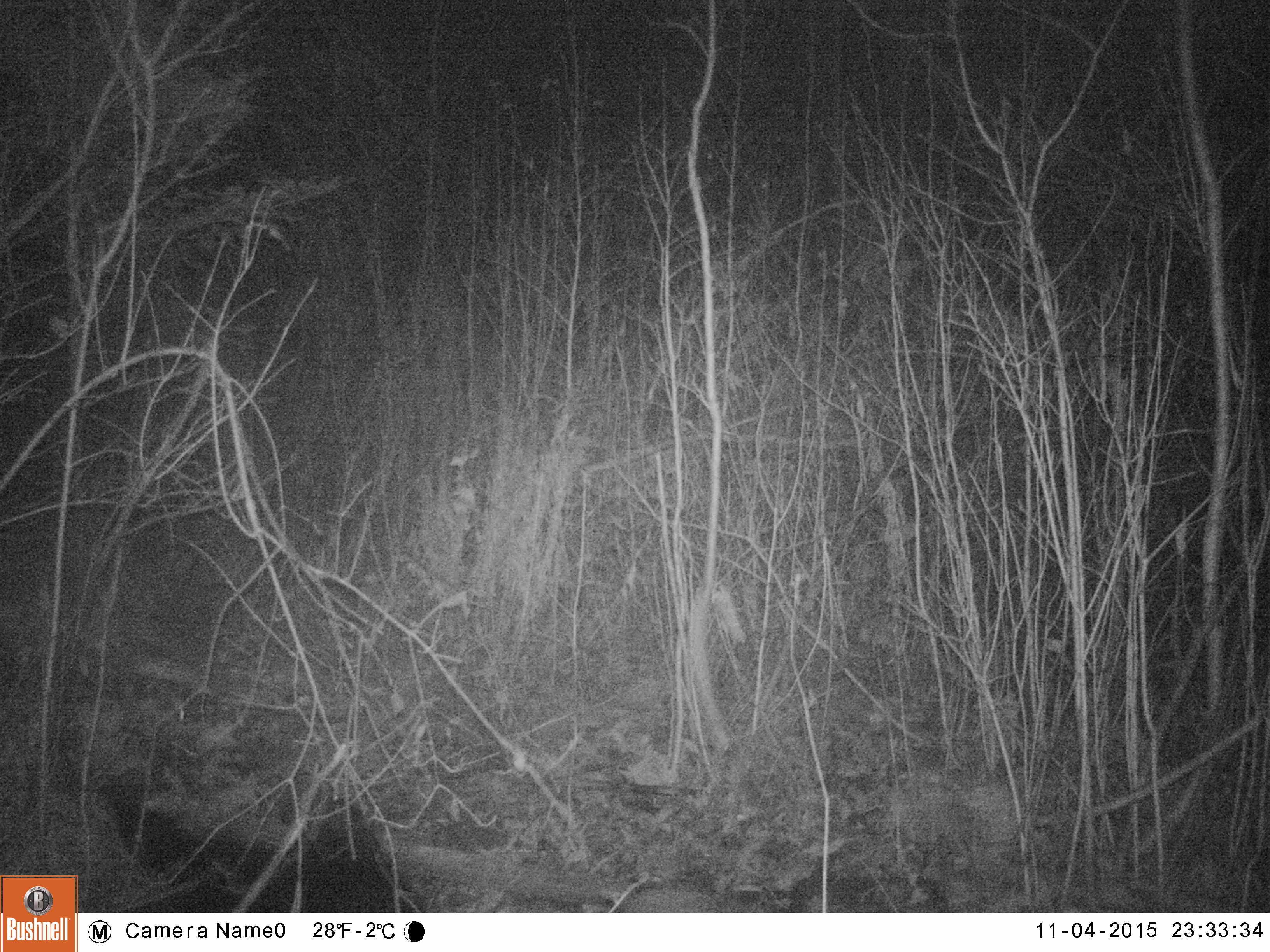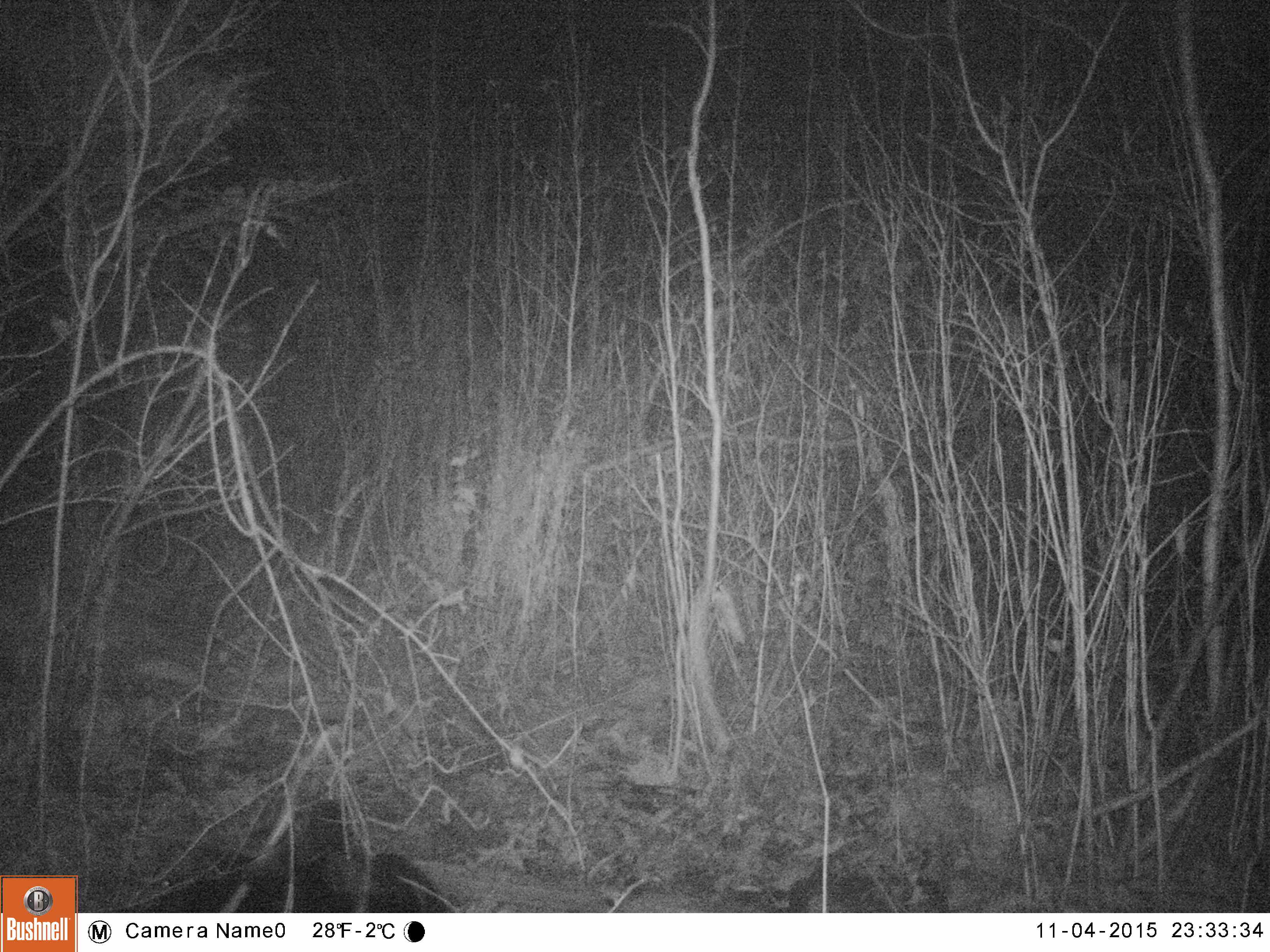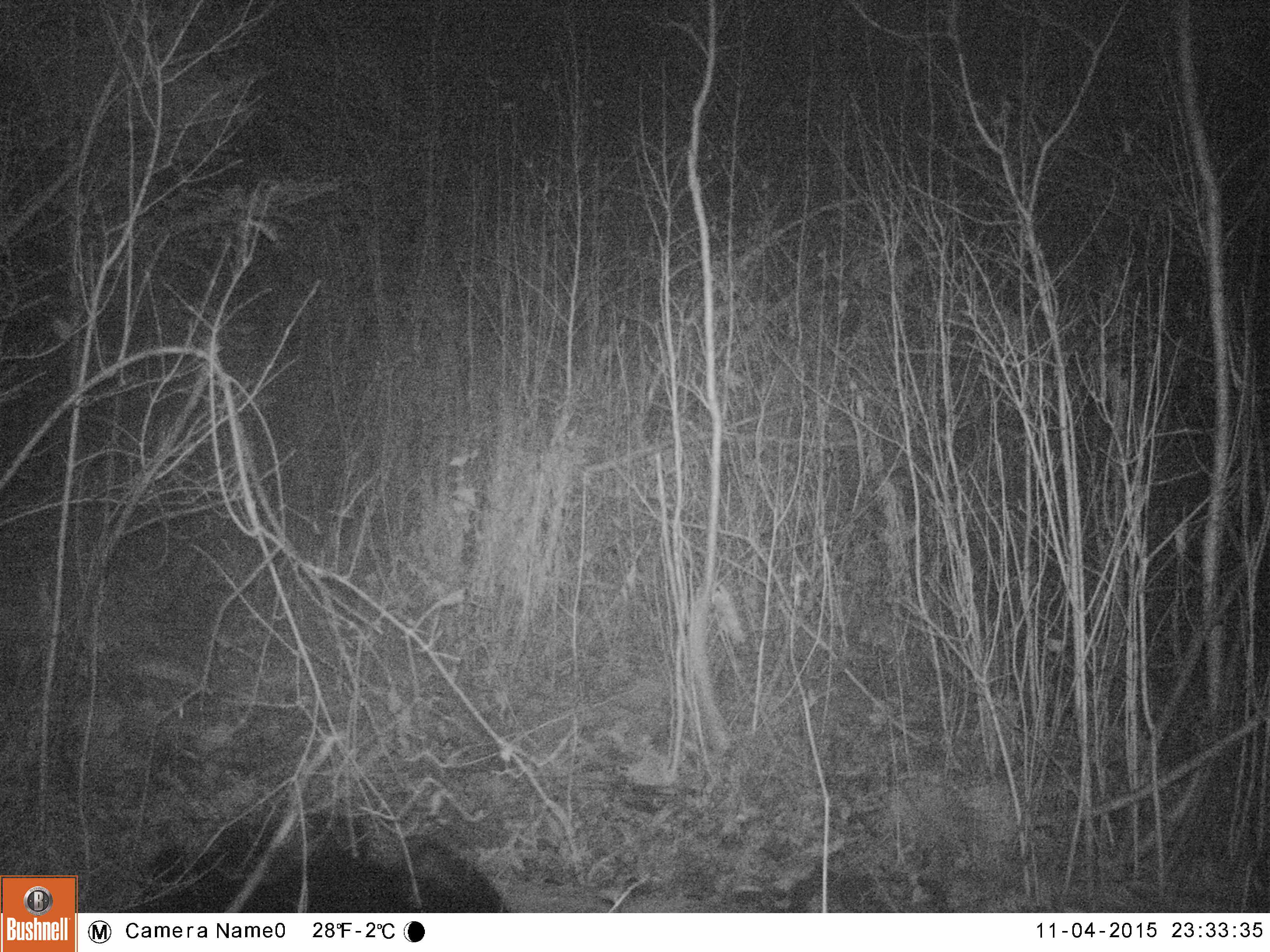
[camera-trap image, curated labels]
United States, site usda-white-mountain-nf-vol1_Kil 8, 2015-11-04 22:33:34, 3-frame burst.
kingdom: Animalia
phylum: Chordata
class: Mammalia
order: Carnivora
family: Ursidae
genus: Ursus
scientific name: Ursus americanus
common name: black bear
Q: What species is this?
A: Black bear (Ursus americanus).